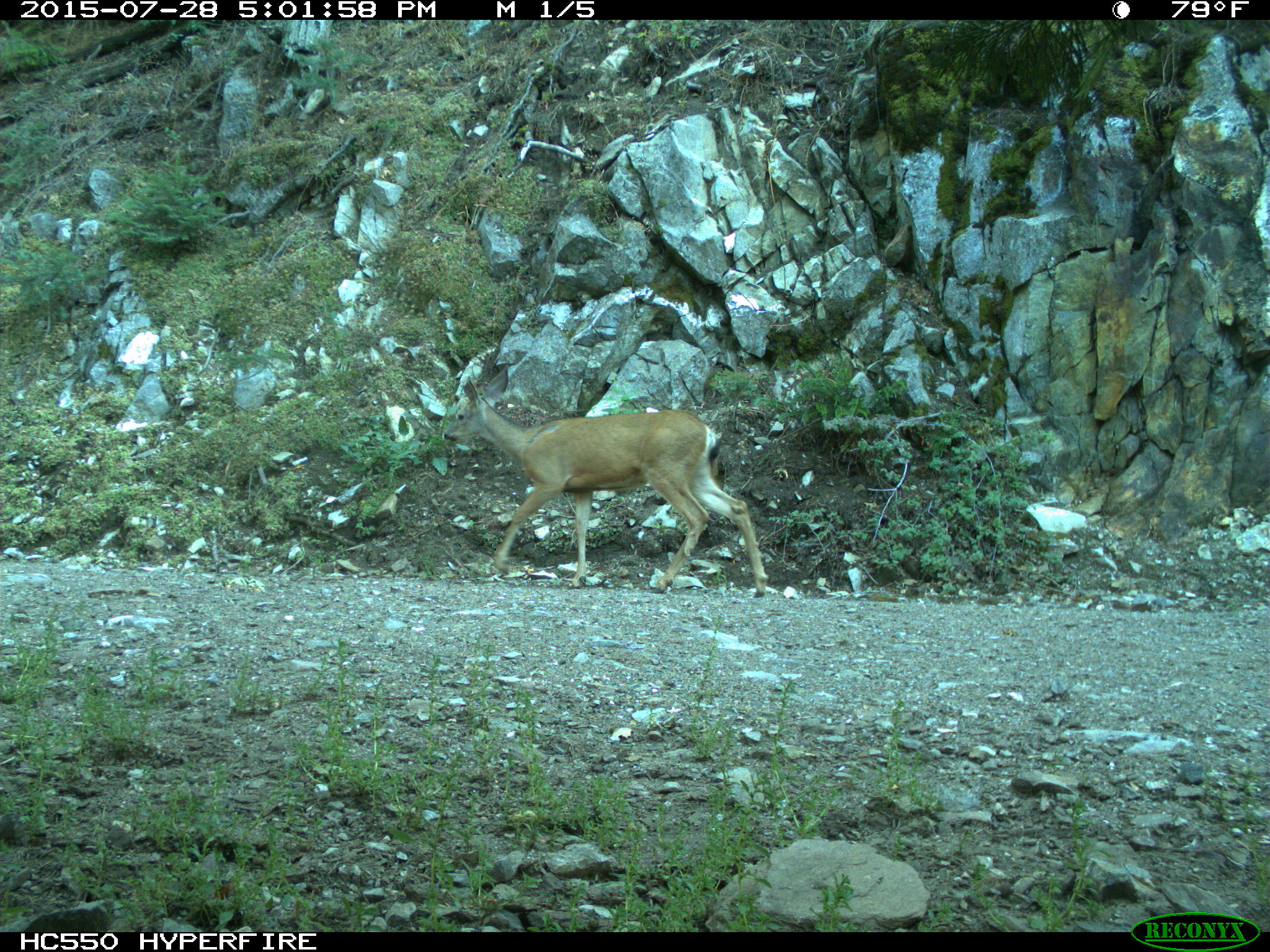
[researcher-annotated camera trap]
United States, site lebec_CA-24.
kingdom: Animalia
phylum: Chordata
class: Mammalia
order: Artiodactyla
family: Cervidae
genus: Odocoileus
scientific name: Odocoileus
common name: deer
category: unidentified deer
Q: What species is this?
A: Unidentified deer (deer) (Odocoileus).